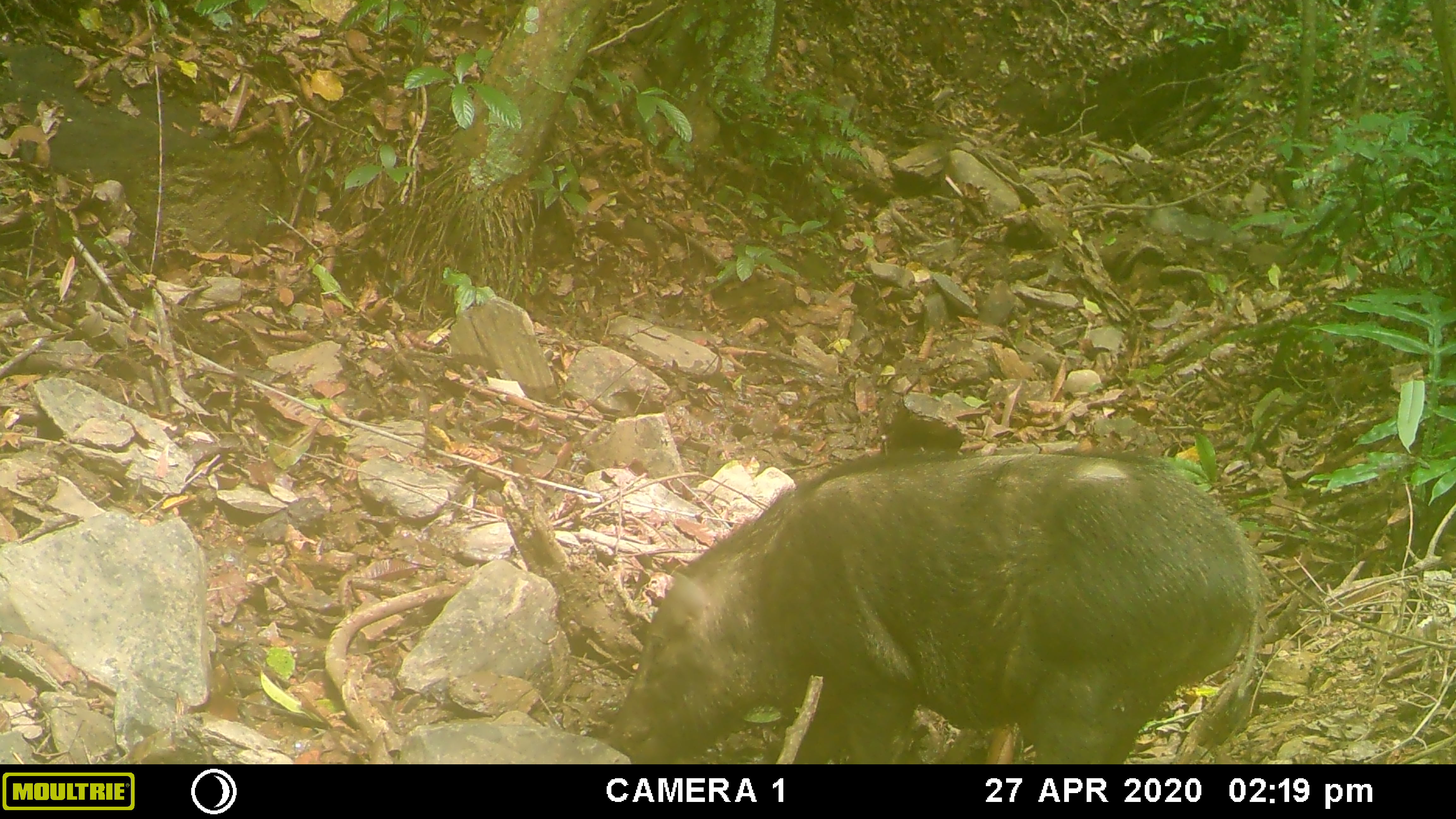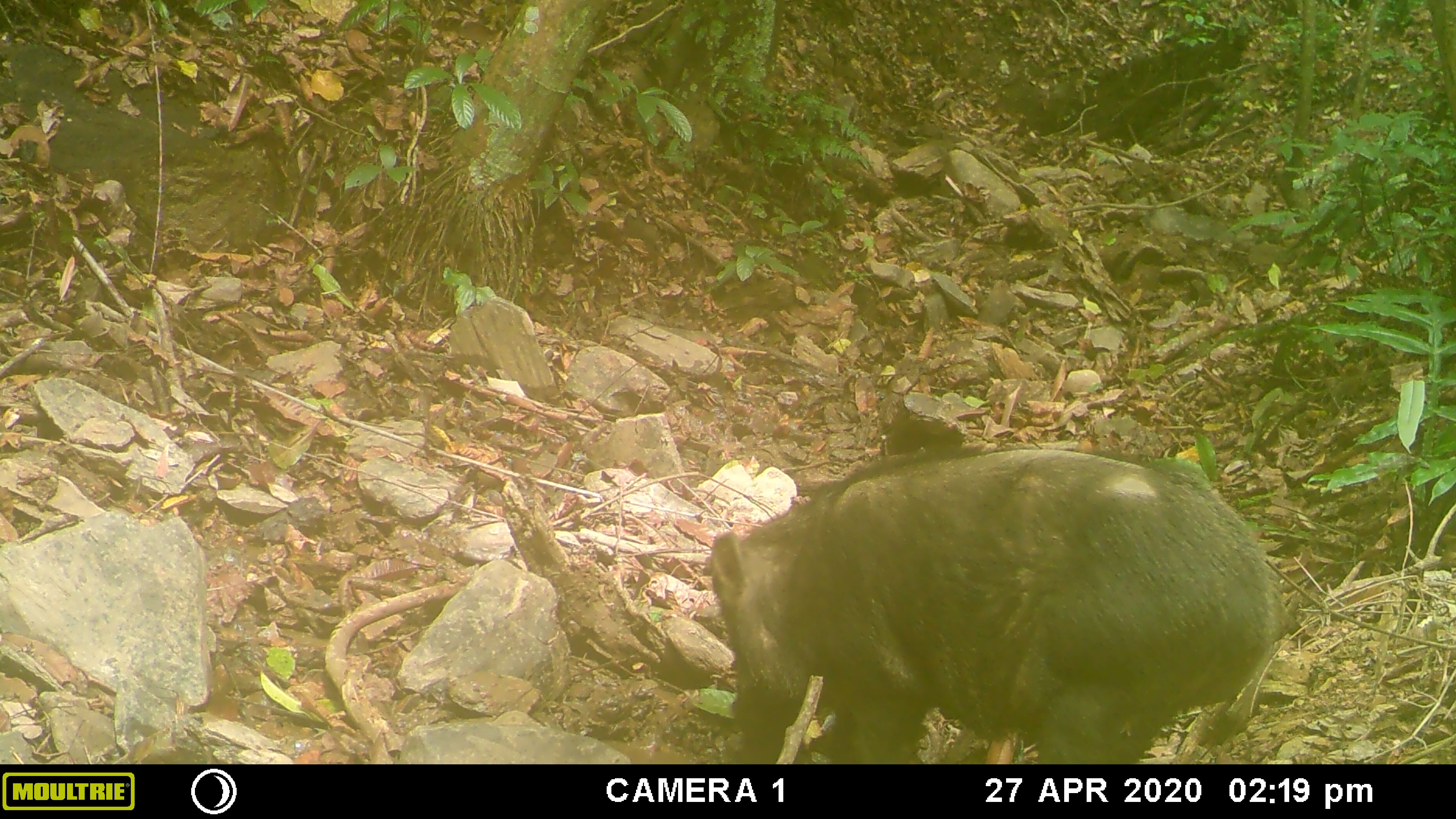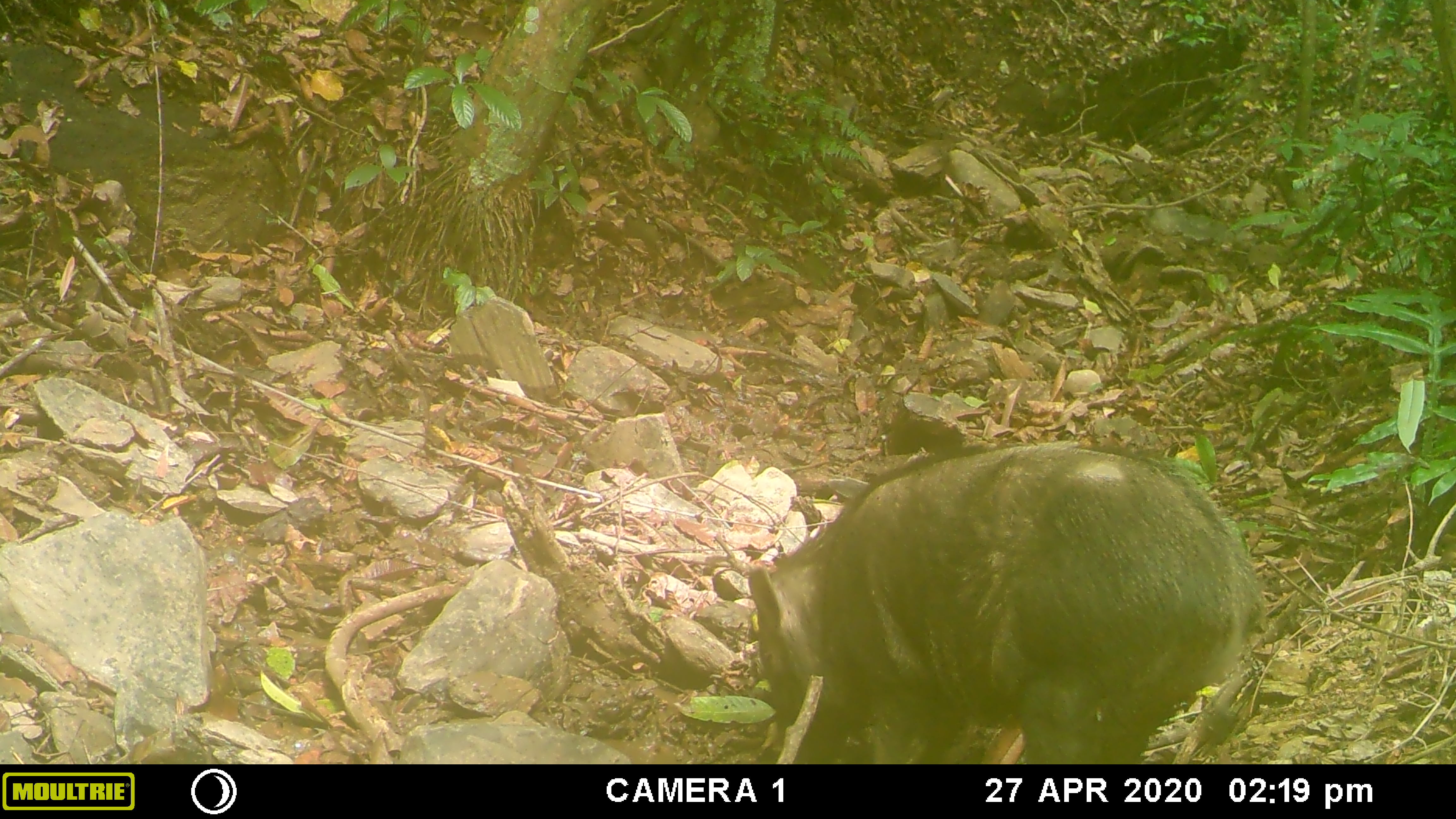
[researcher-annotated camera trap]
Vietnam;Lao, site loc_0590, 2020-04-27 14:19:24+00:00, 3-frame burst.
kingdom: Animalia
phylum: Chordata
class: Mammalia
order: Artiodactyla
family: Suidae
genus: Sus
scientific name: Sus scrofa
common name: eurasian wild pig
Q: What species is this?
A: Eurasian wild pig (Sus scrofa).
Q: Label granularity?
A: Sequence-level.